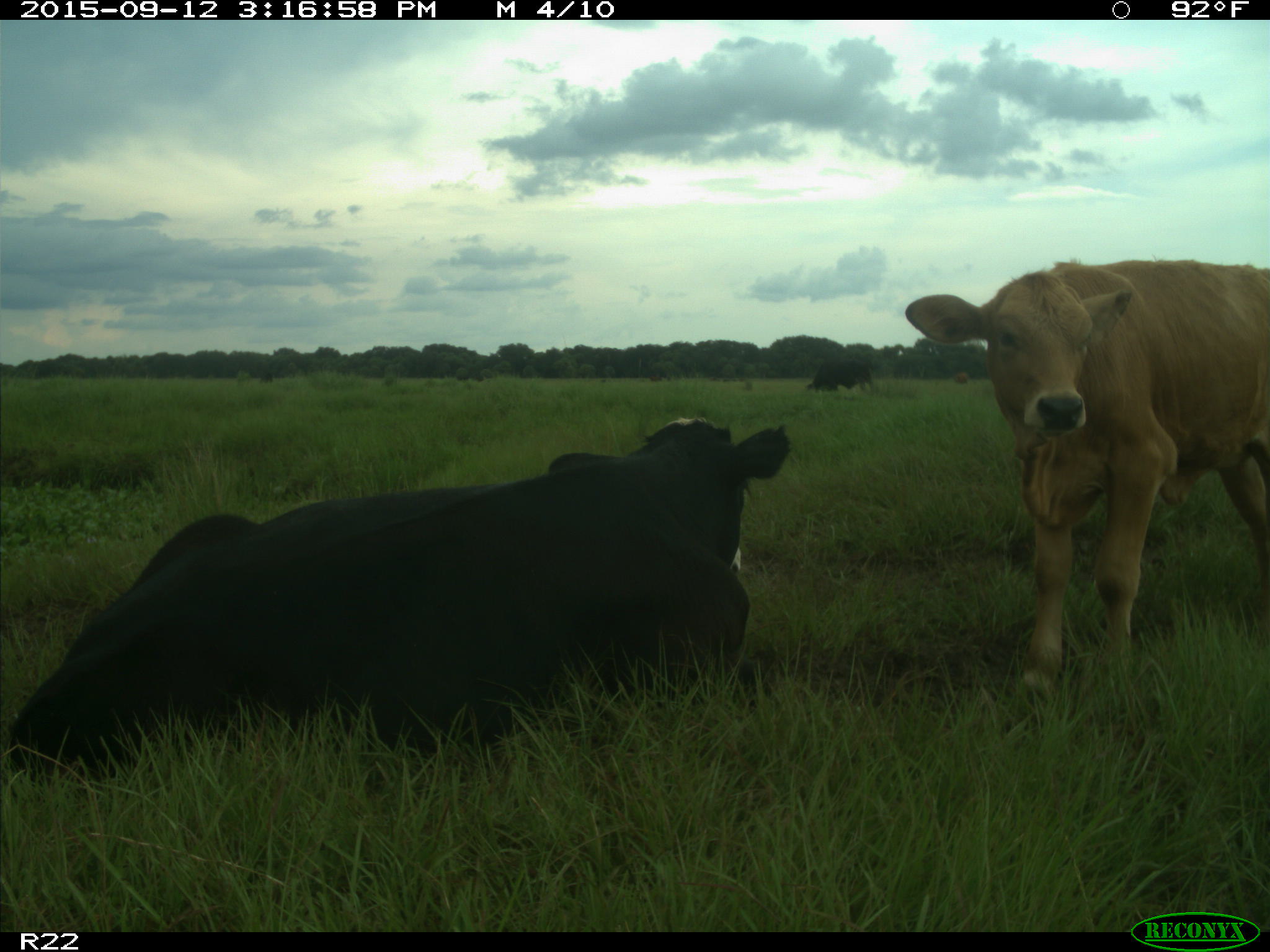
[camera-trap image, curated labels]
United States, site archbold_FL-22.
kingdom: Animalia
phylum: Chordata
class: Mammalia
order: Artiodactyla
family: Bovidae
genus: Bos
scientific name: Bos taurus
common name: domestic cow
Bos taurus (domestic cow).